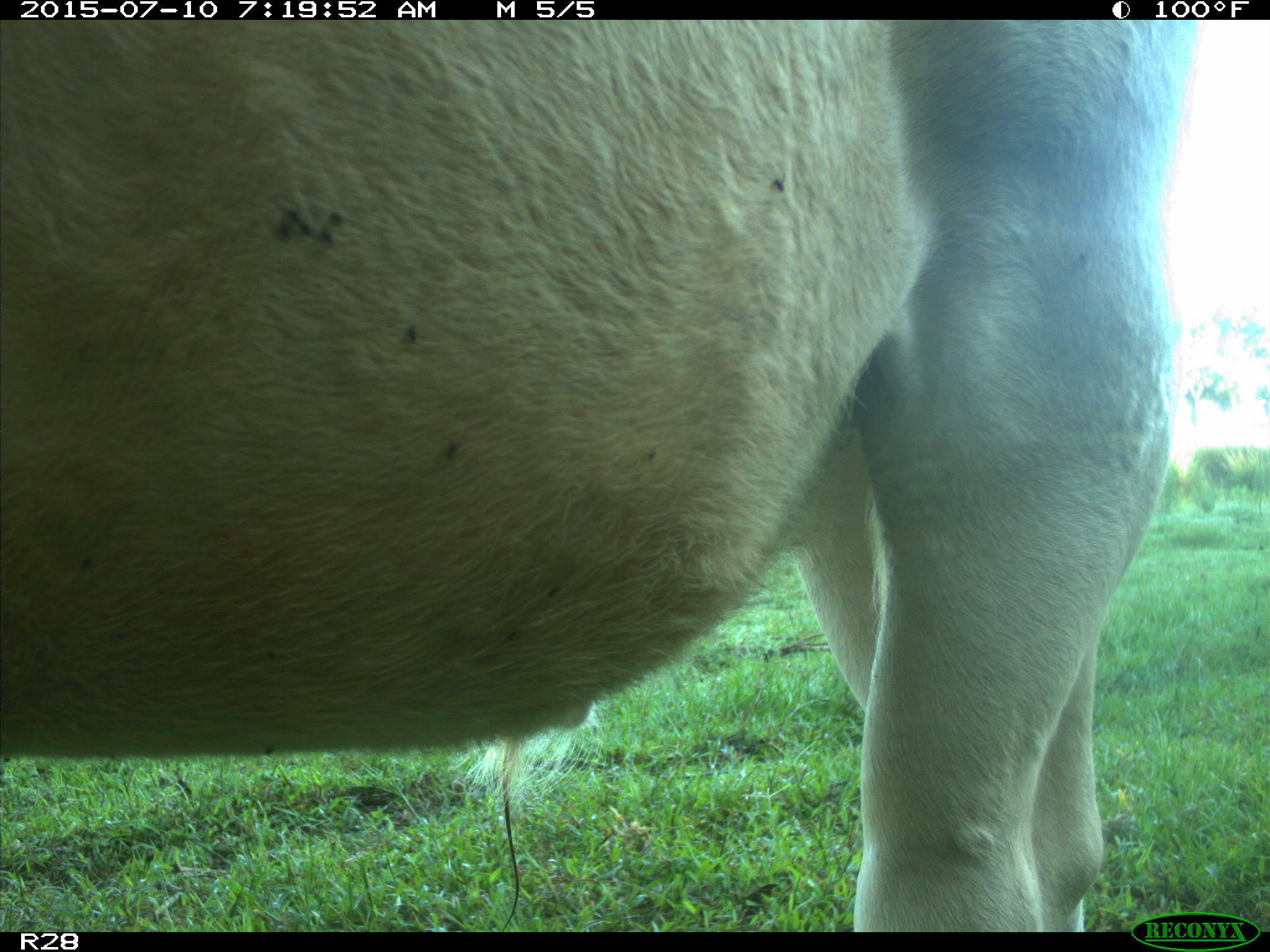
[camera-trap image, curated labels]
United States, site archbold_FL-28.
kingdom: Animalia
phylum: Chordata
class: Mammalia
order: Artiodactyla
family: Bovidae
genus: Bos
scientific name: Bos taurus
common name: domestic cow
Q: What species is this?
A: Bos taurus (domestic cow).